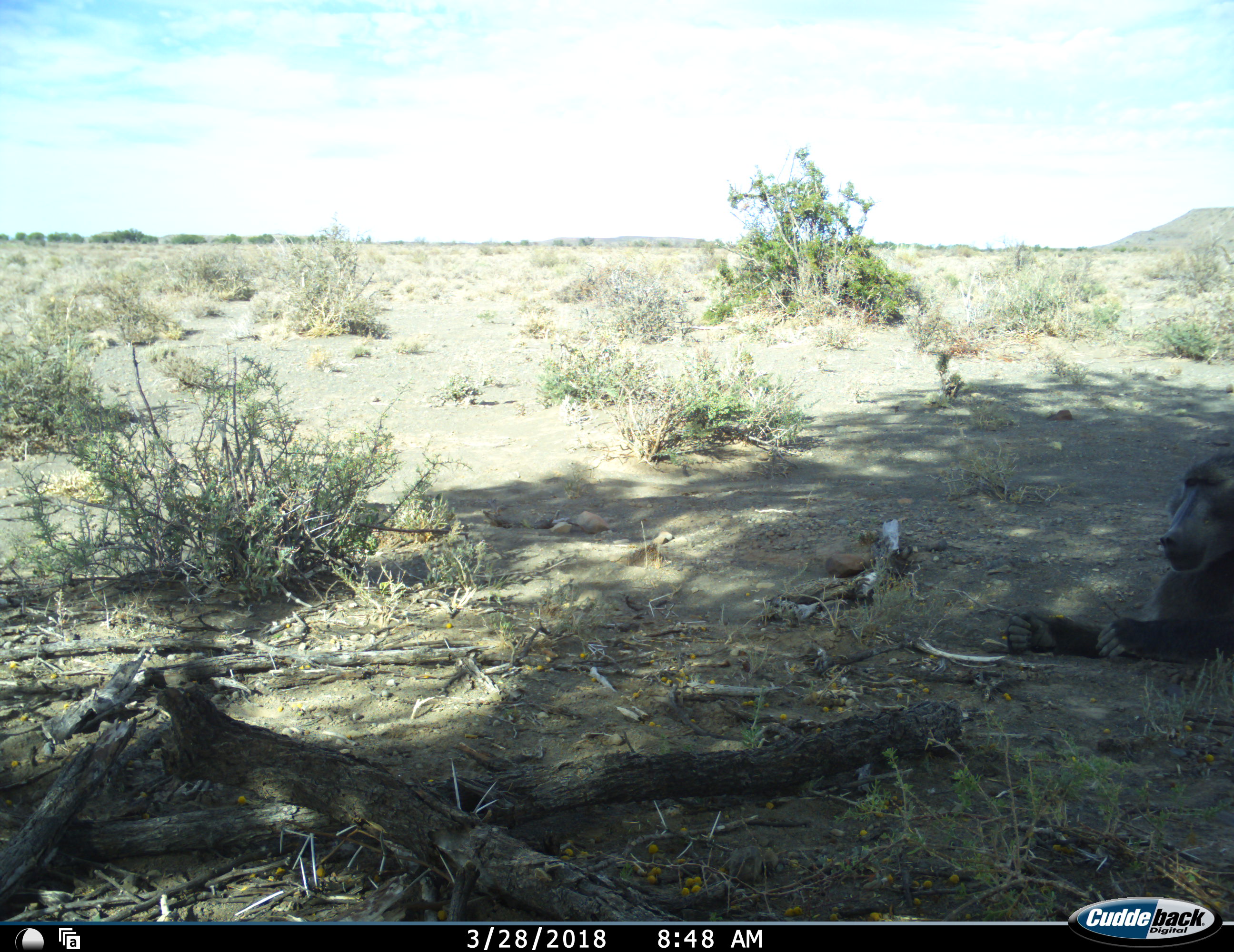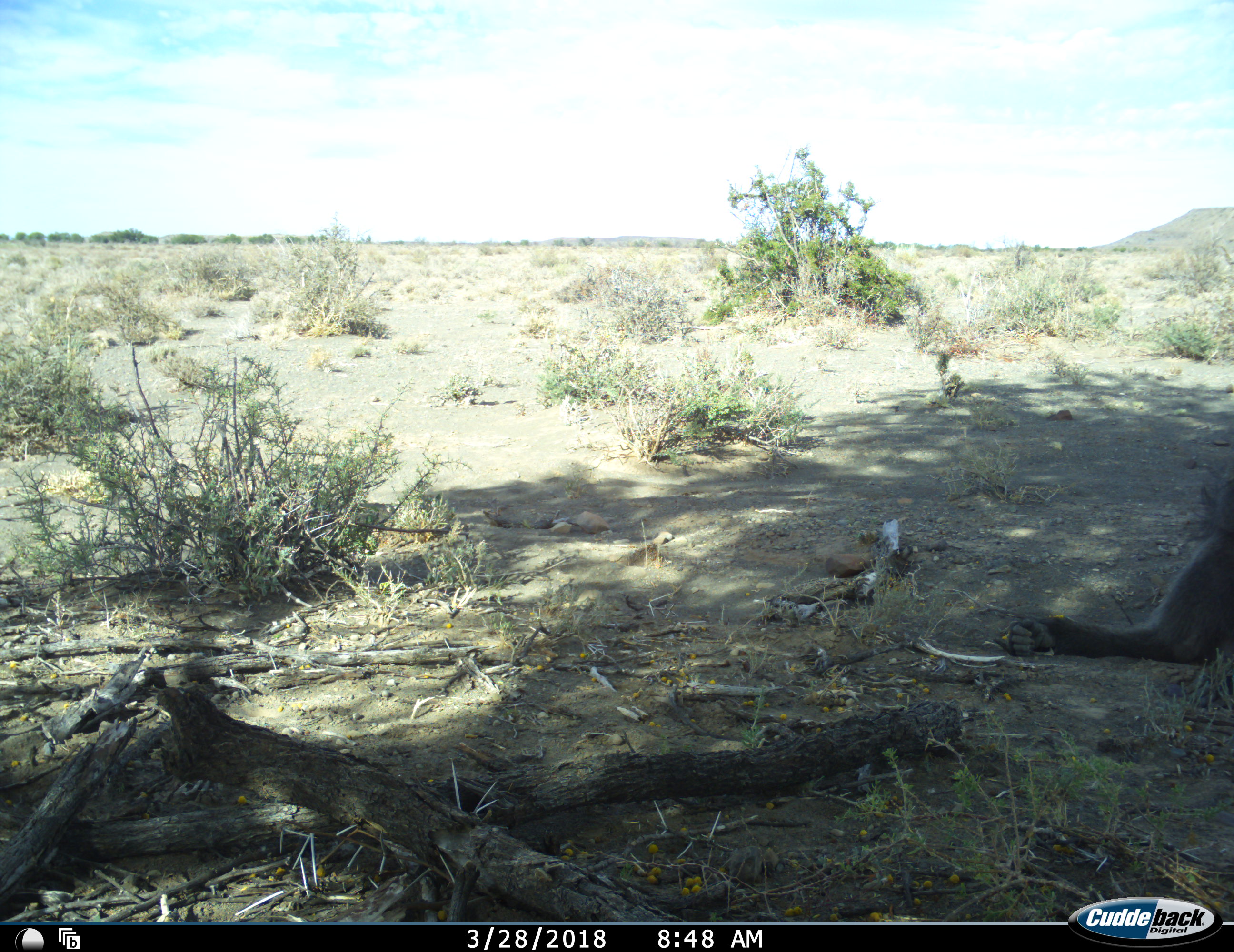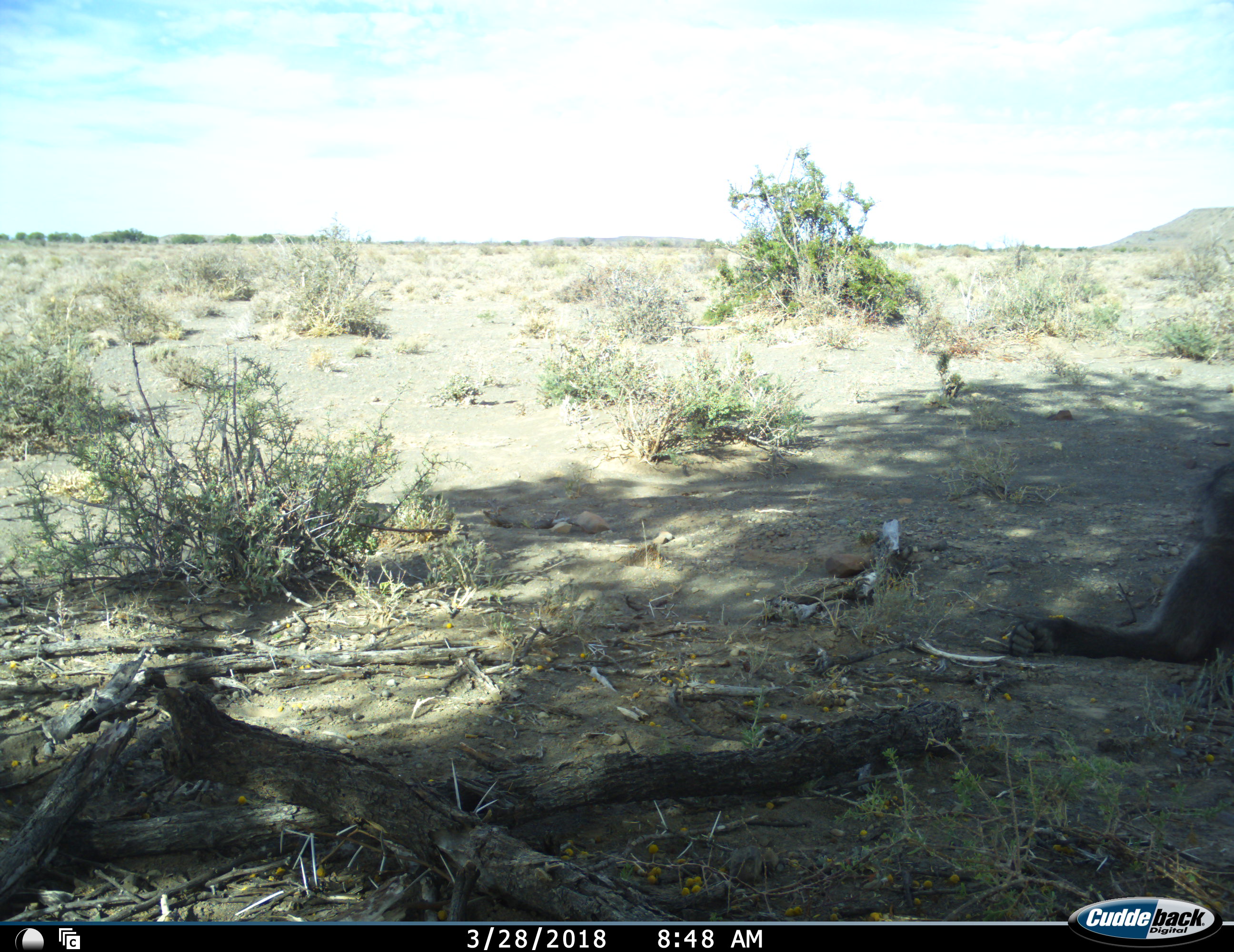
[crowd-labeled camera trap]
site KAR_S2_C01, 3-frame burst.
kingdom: Animalia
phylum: Chordata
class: Mammalia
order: Primates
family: Cercopithecidae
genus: Papio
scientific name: Papio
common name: baboon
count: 1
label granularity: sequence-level